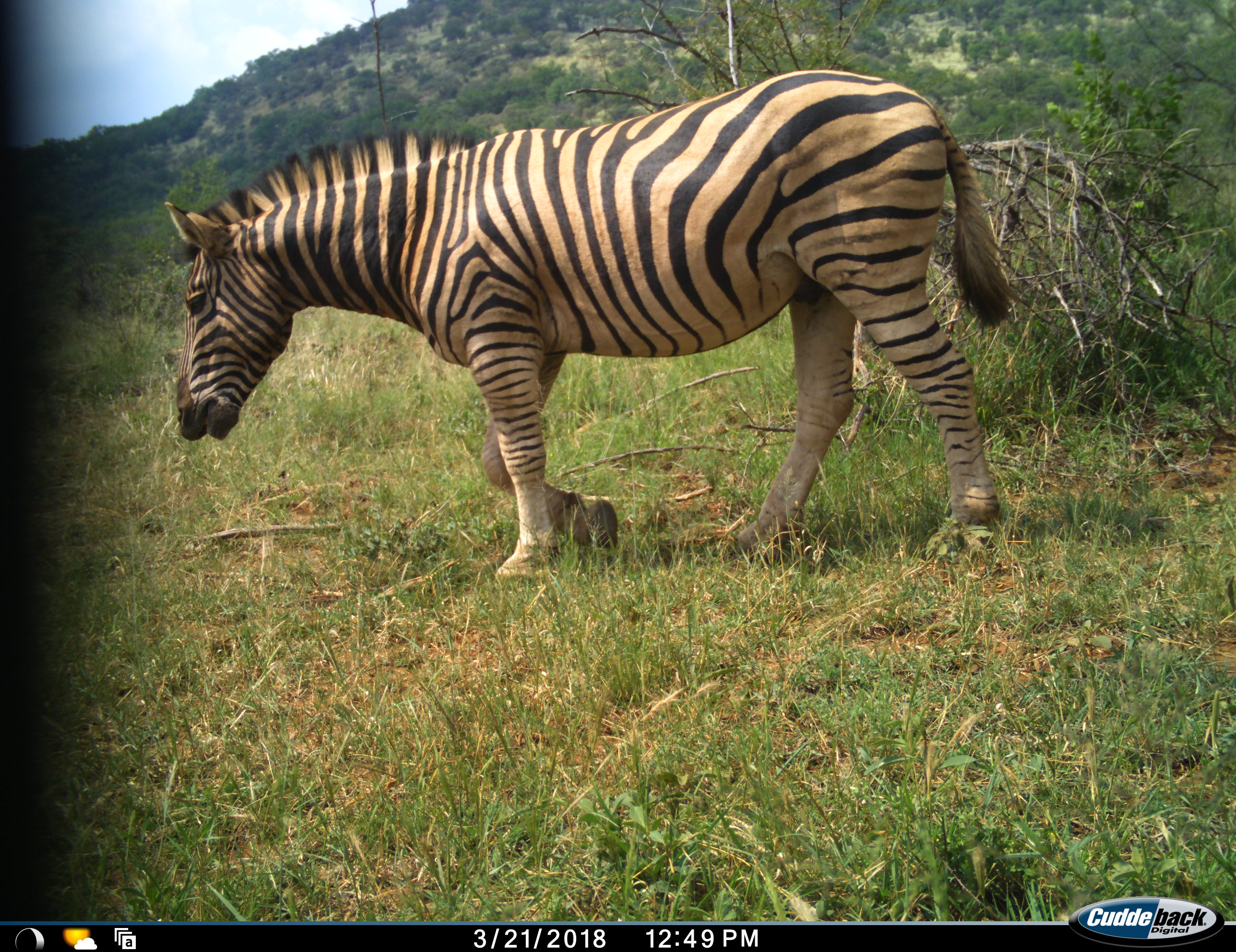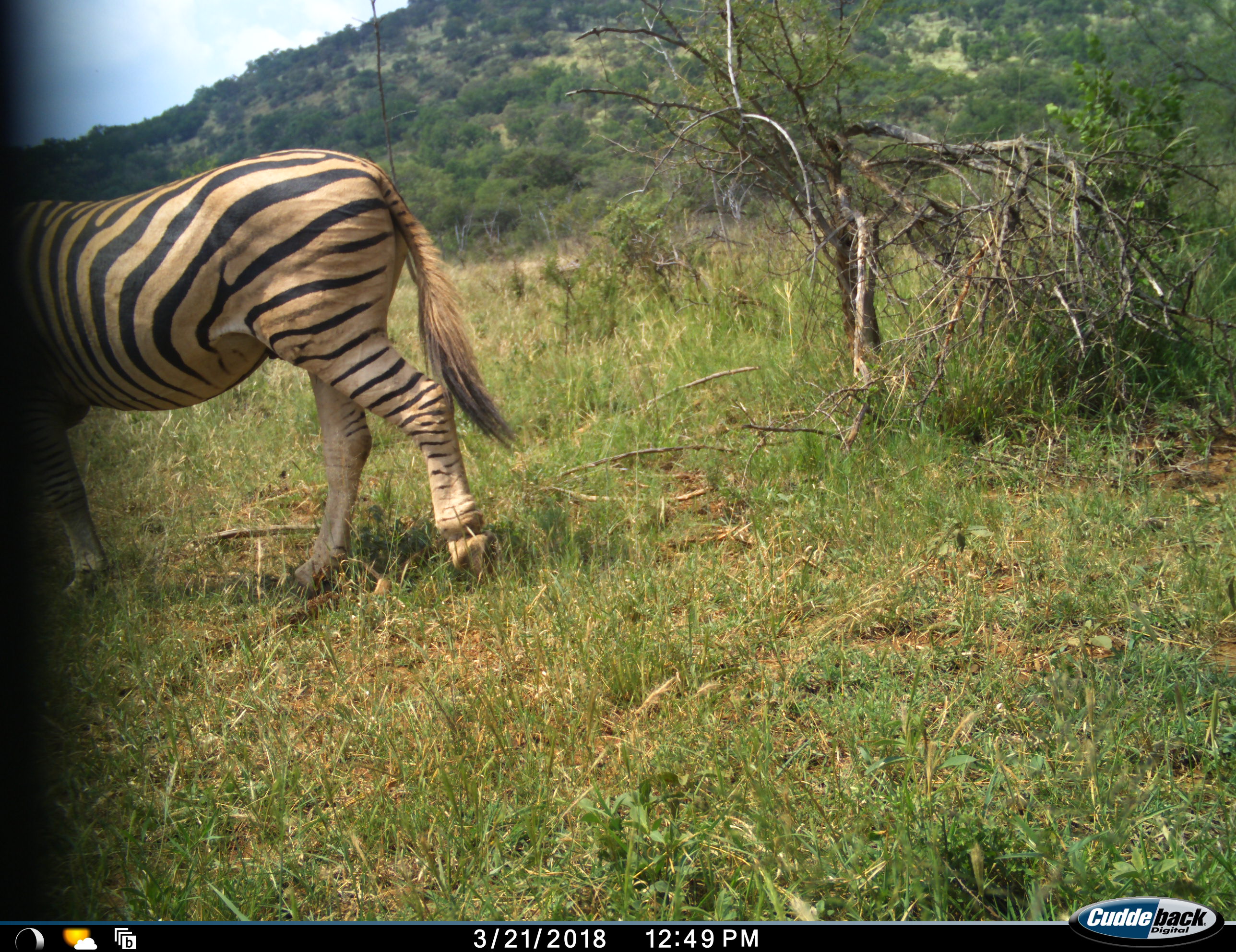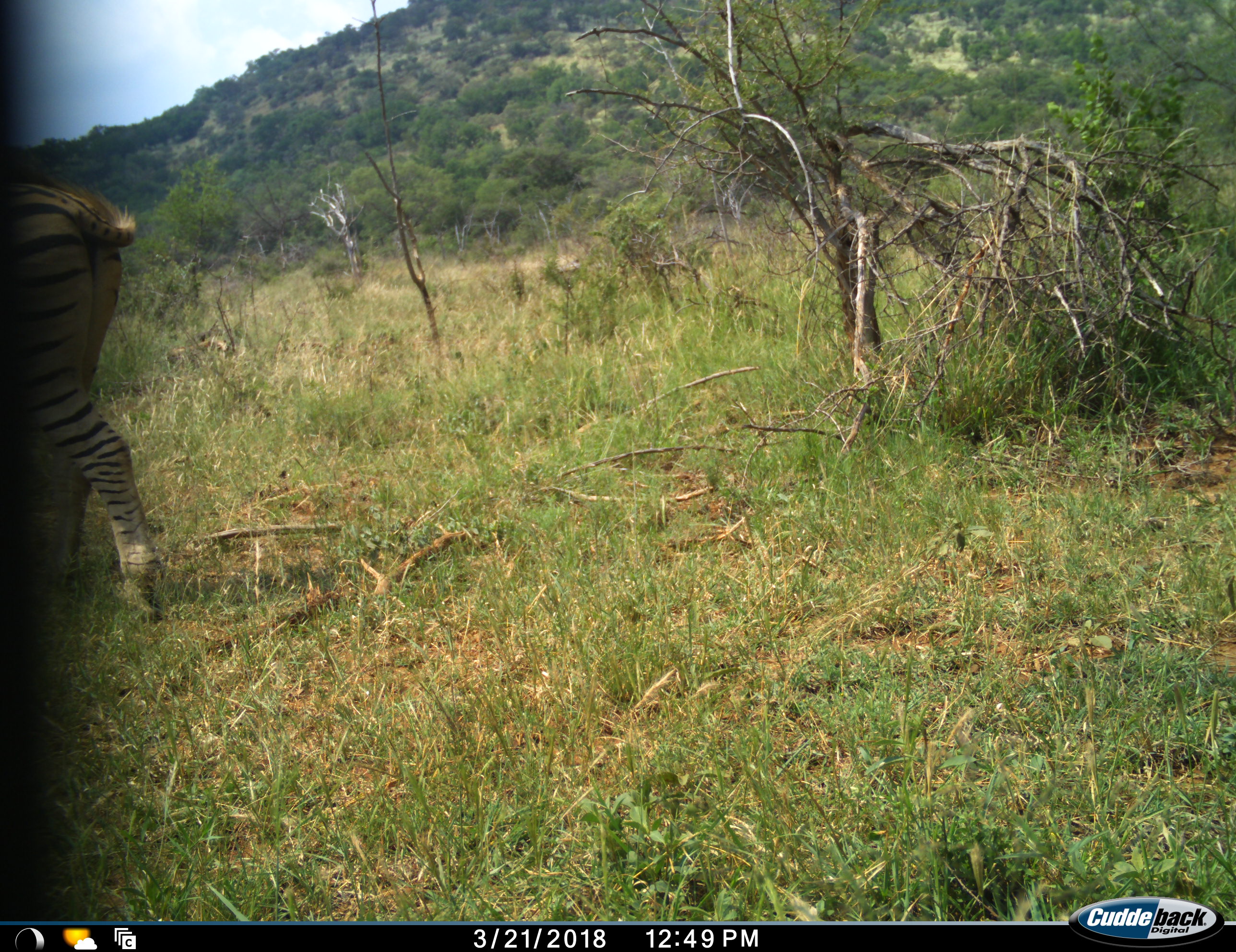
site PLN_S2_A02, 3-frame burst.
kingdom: Animalia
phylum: Chordata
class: Mammalia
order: Perissodactyla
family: Equidae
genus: Equus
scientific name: Equus quagga burchellii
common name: burchell's zebra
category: zebraburchells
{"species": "zebraburchells (burchell's zebra) (Equus quagga burchellii)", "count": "1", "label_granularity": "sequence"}